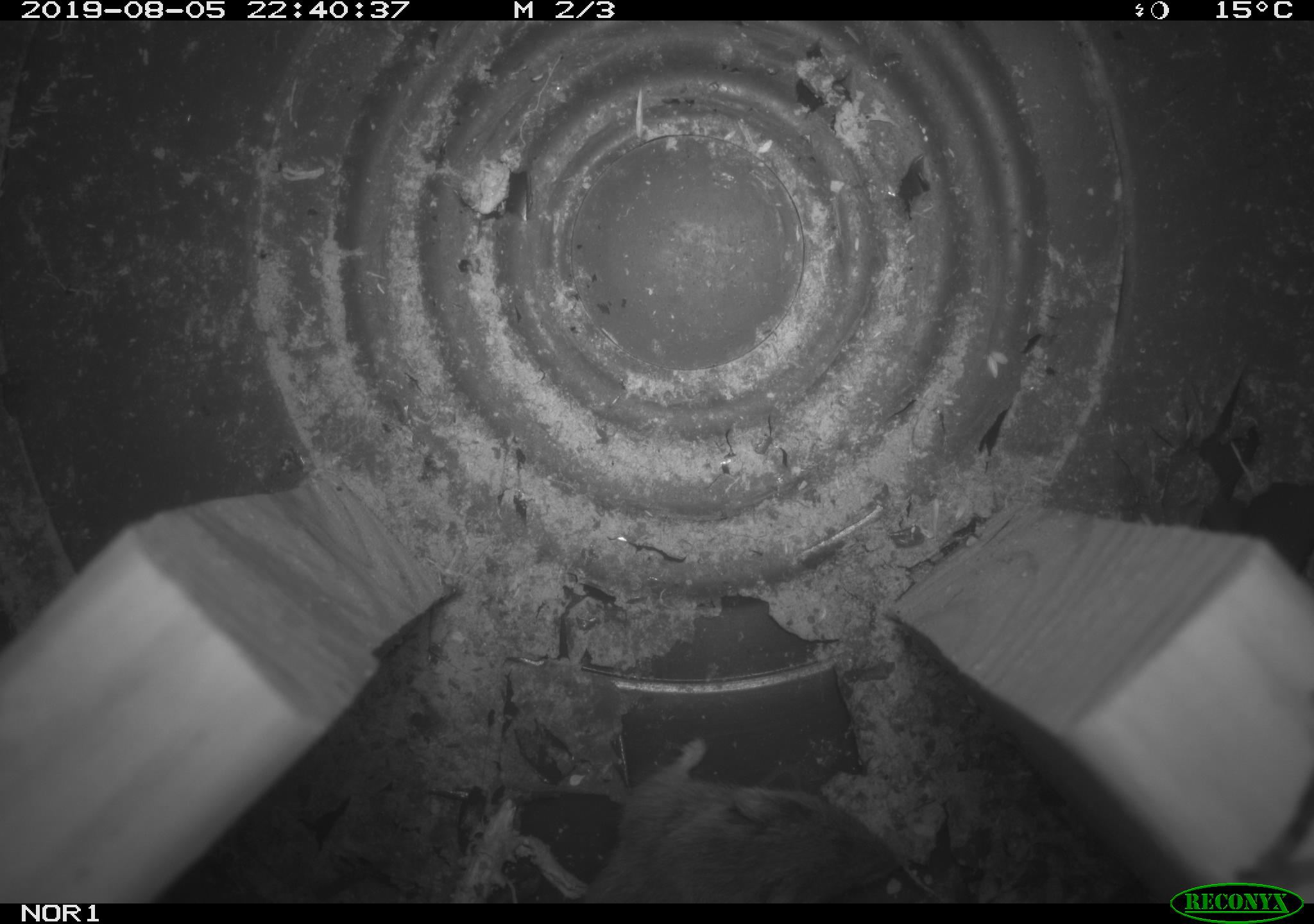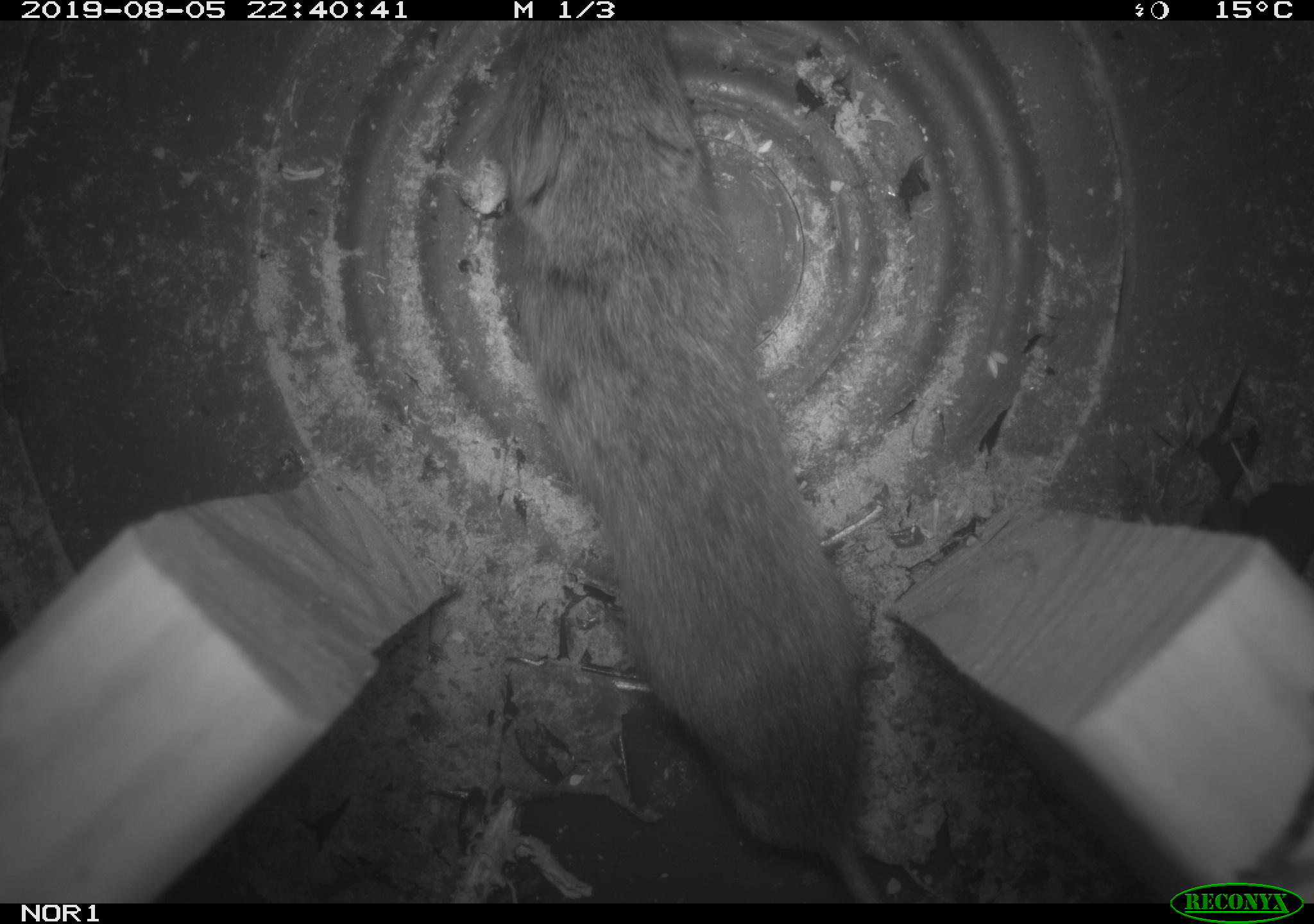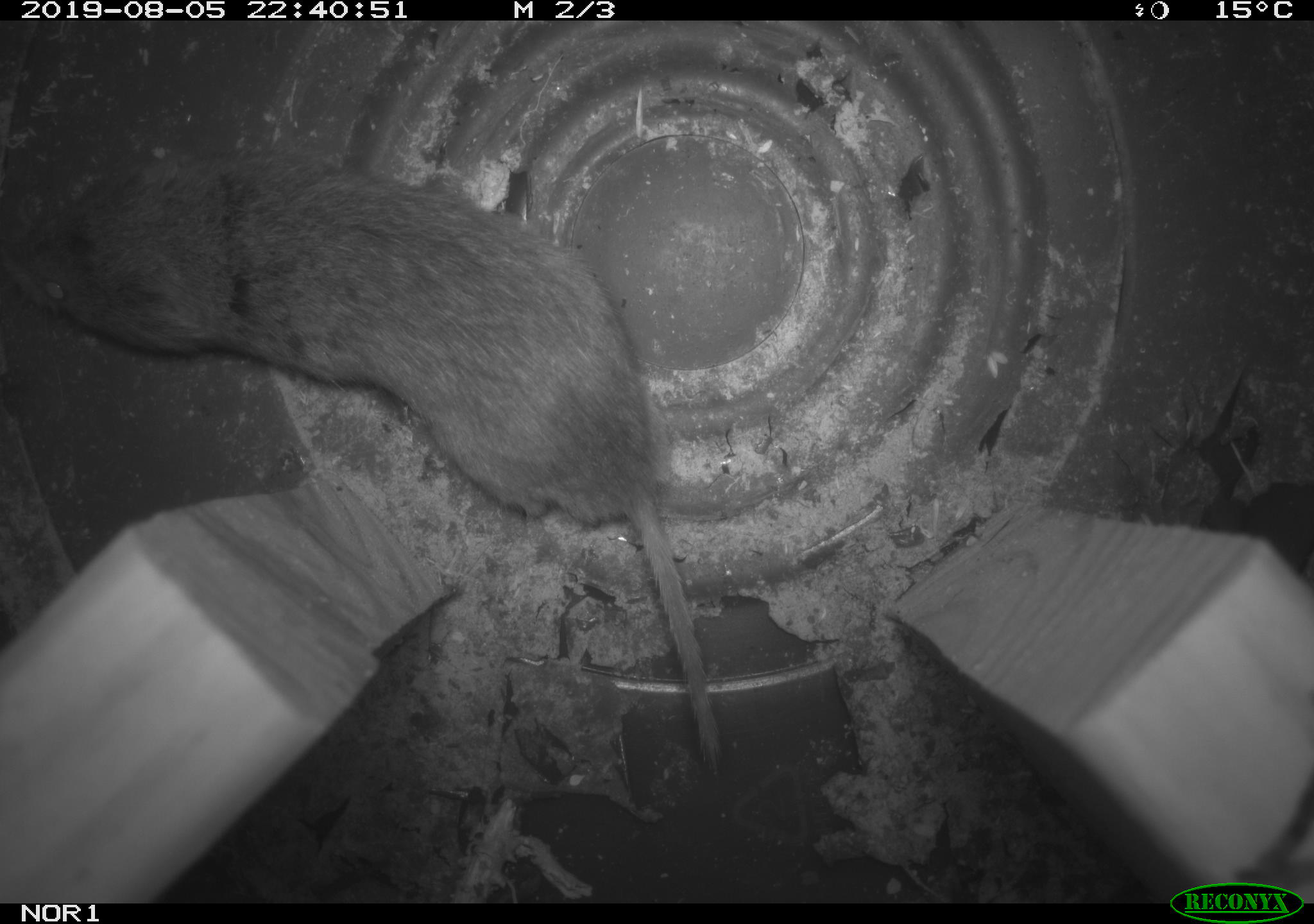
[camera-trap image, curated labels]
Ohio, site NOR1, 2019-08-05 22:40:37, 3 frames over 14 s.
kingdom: Animalia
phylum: Chordata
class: Mammalia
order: Rodentia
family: Cricetidae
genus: Microtus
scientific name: Microtus pennsylvanicus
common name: meadow vole